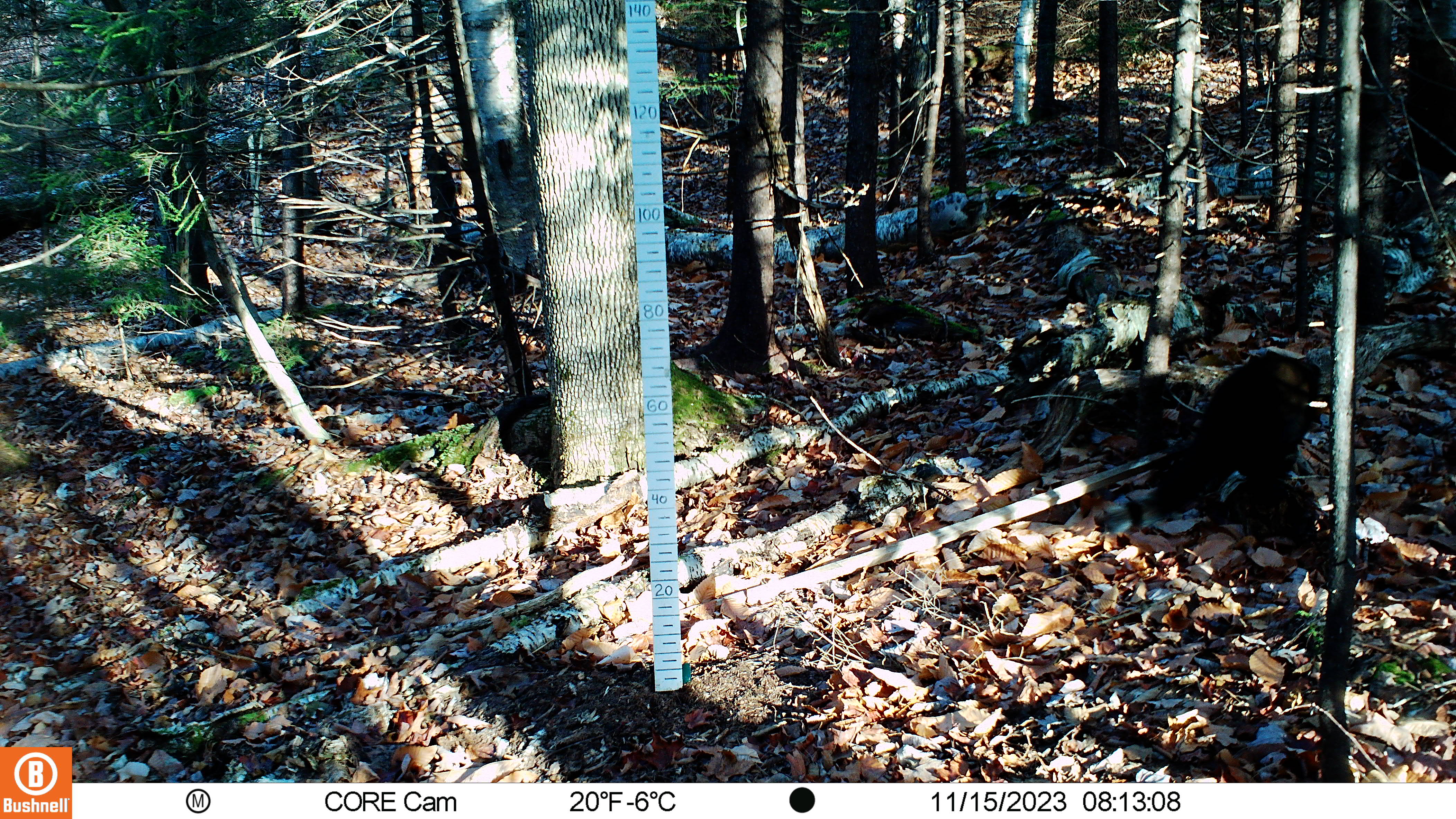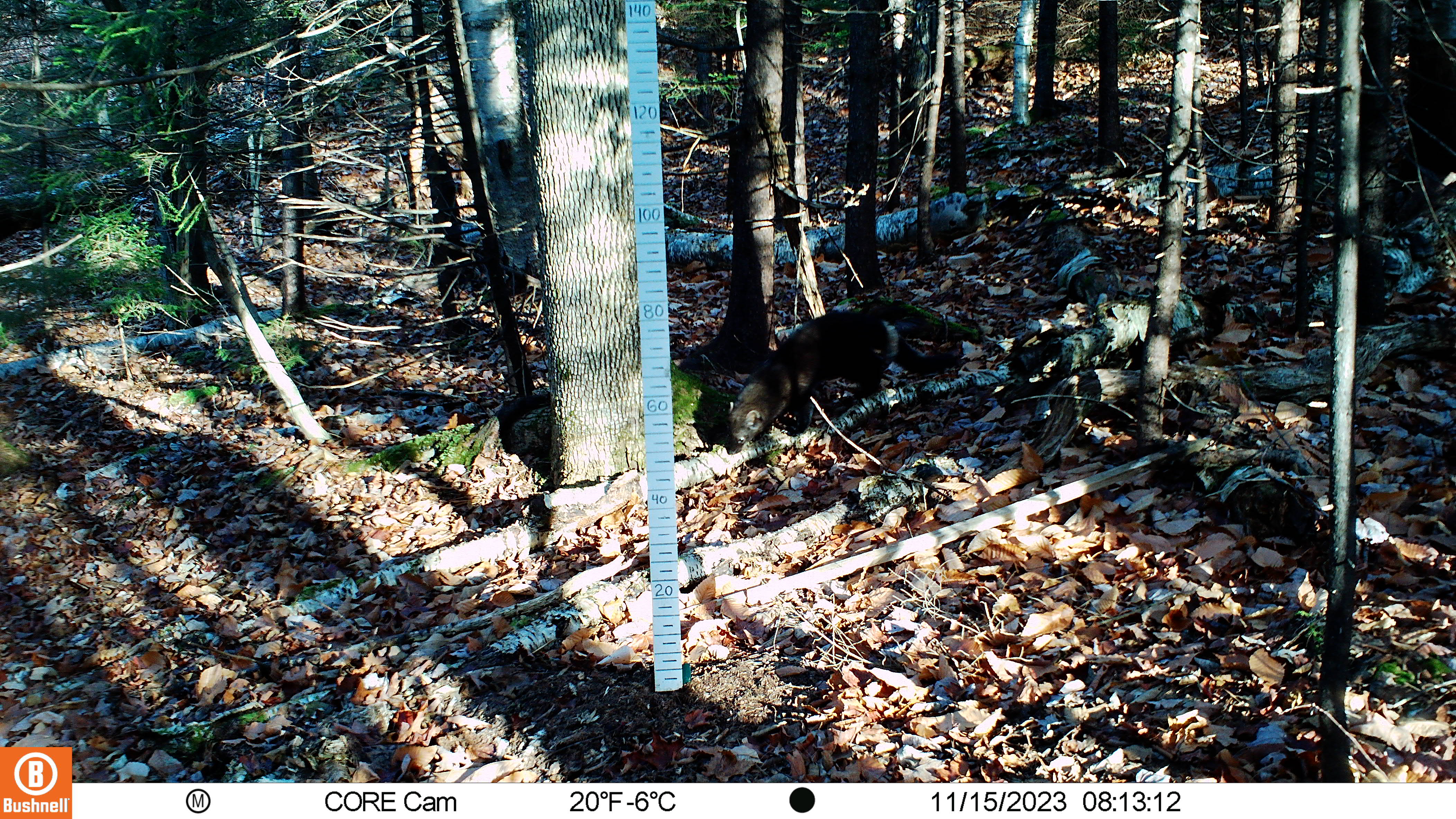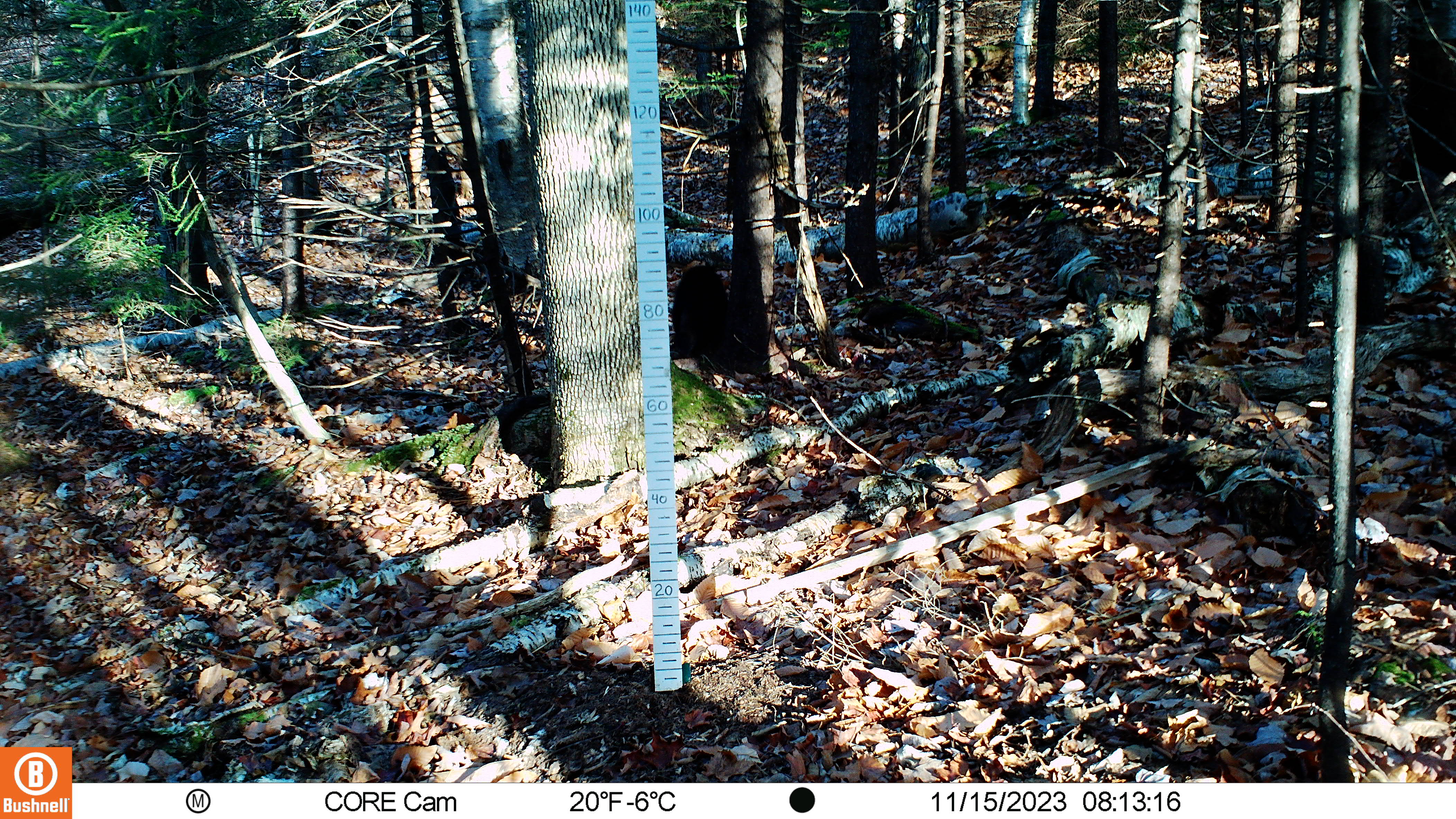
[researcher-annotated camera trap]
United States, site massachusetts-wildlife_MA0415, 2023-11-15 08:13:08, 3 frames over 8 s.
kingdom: Animalia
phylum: Chordata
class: Mammalia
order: Carnivora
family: Mustelidae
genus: Pekania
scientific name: Pekania pennanti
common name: fisher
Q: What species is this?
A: Fisher (Pekania pennanti).